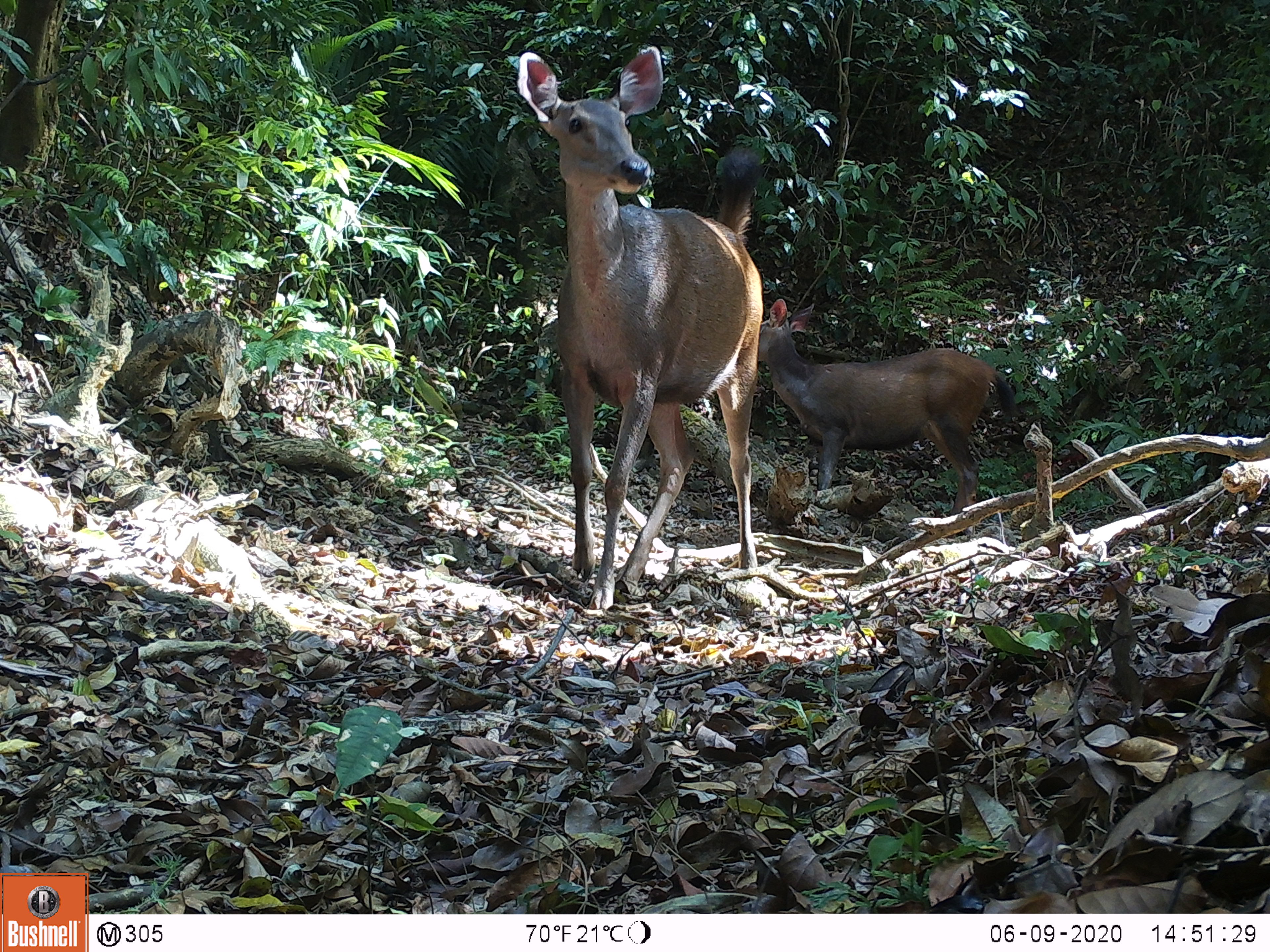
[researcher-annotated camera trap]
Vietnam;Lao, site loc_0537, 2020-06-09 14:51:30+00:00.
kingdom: Animalia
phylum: Chordata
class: Mammalia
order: Artiodactyla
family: Cervidae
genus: Rusa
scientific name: Rusa unicolor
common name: sambar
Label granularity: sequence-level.